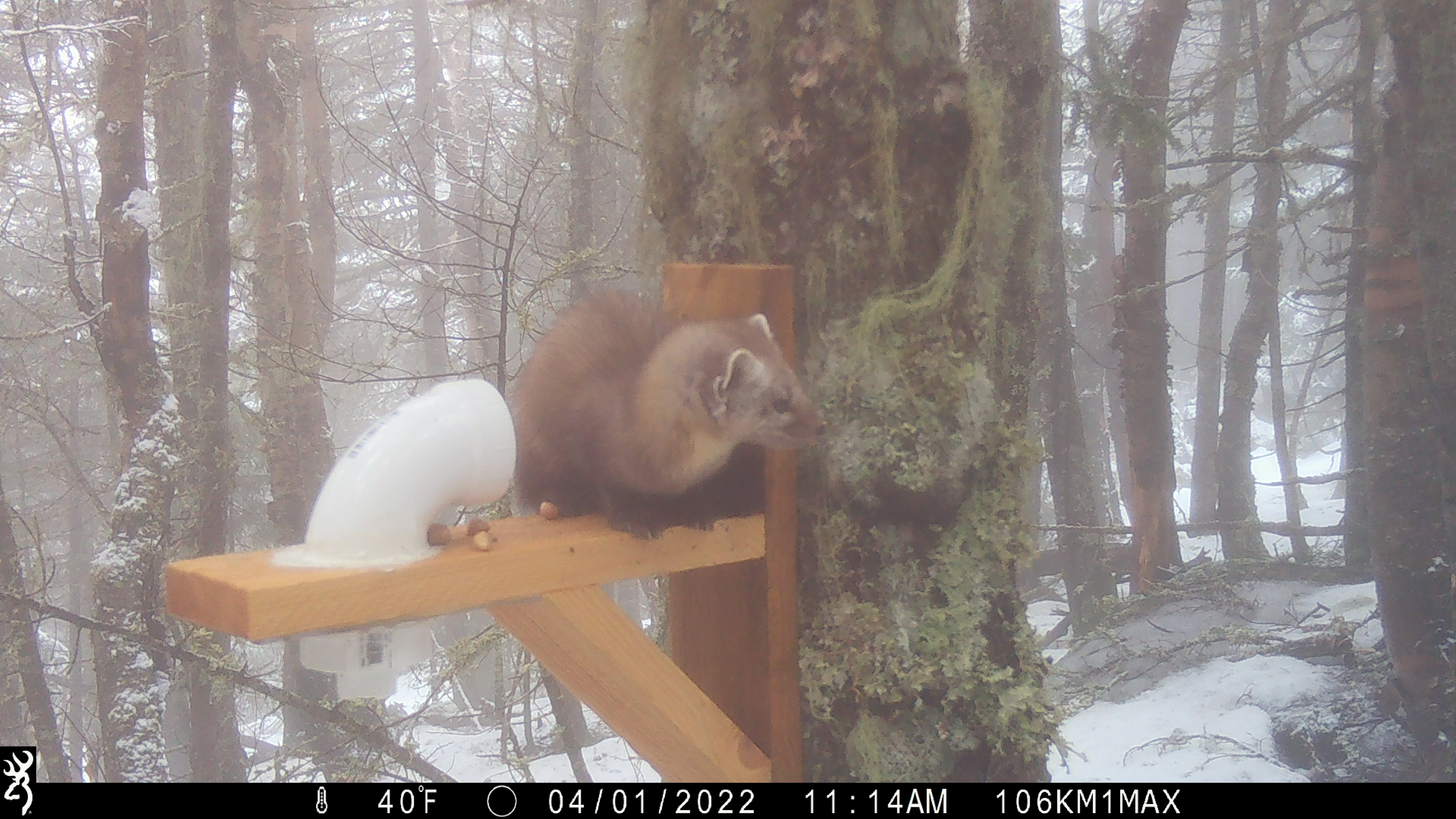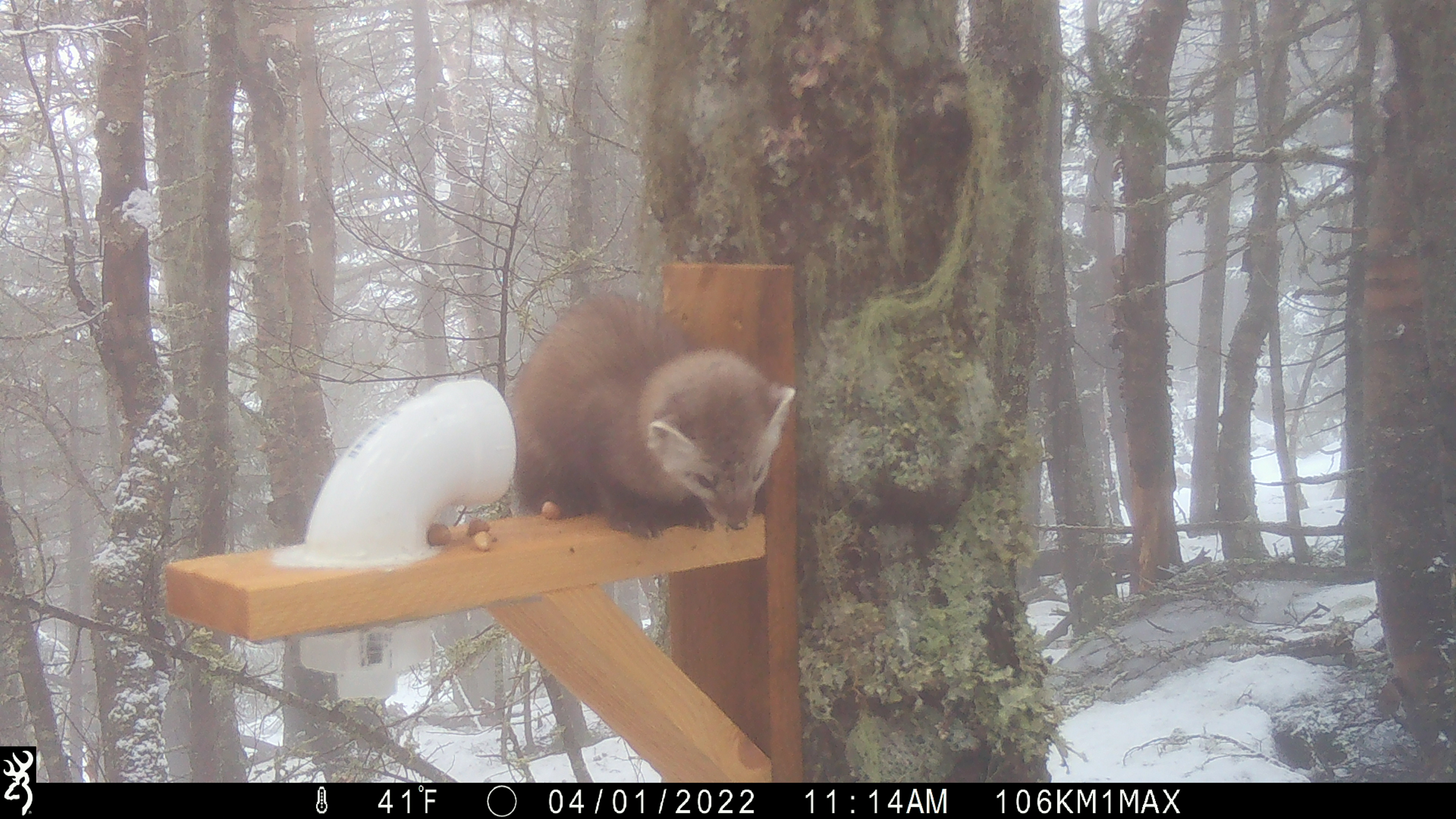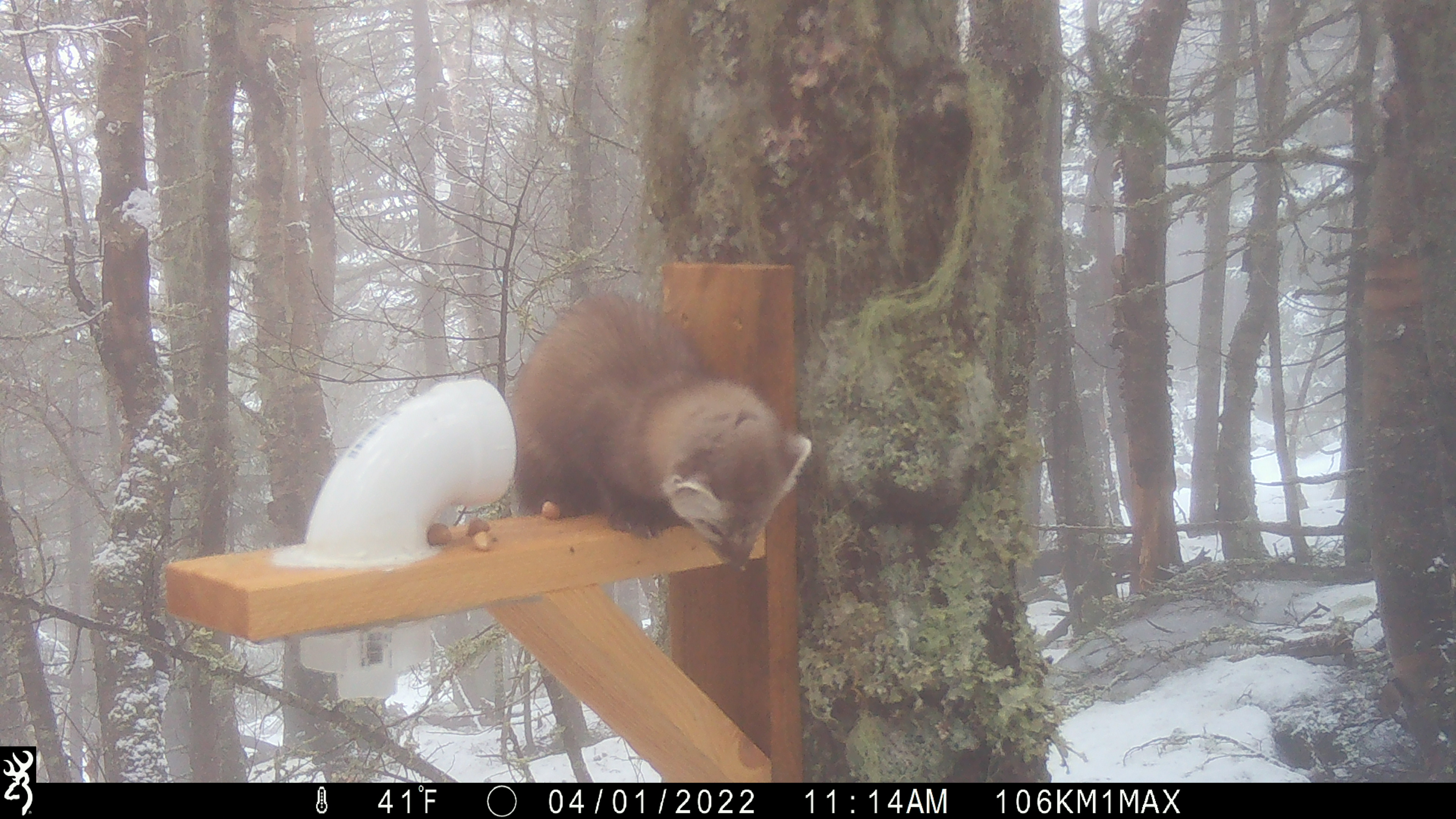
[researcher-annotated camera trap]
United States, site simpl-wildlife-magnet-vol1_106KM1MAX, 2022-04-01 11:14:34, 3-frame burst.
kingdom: Animalia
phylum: Chordata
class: Mammalia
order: Carnivora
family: Mustelidae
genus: Martes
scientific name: Martes americana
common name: american marten